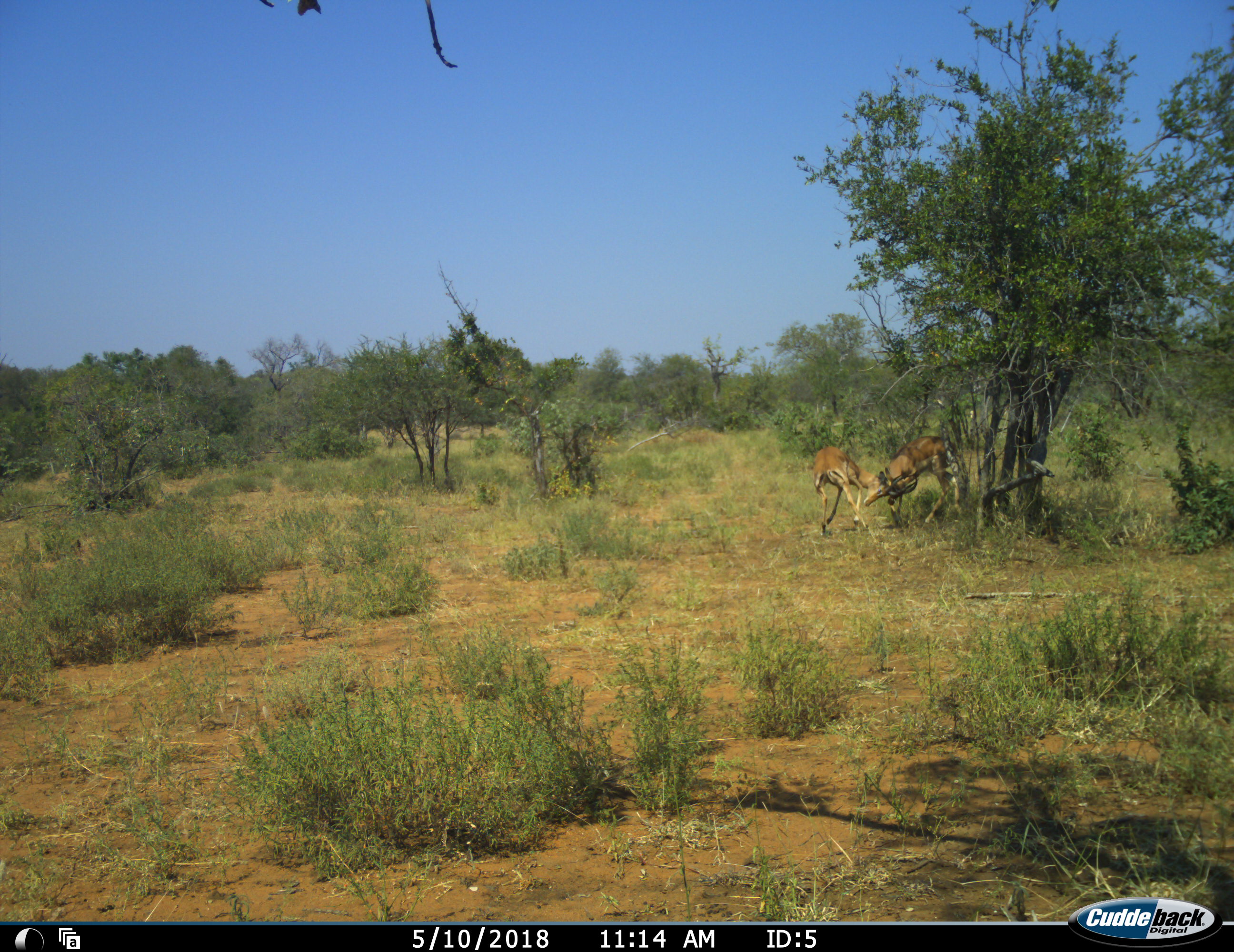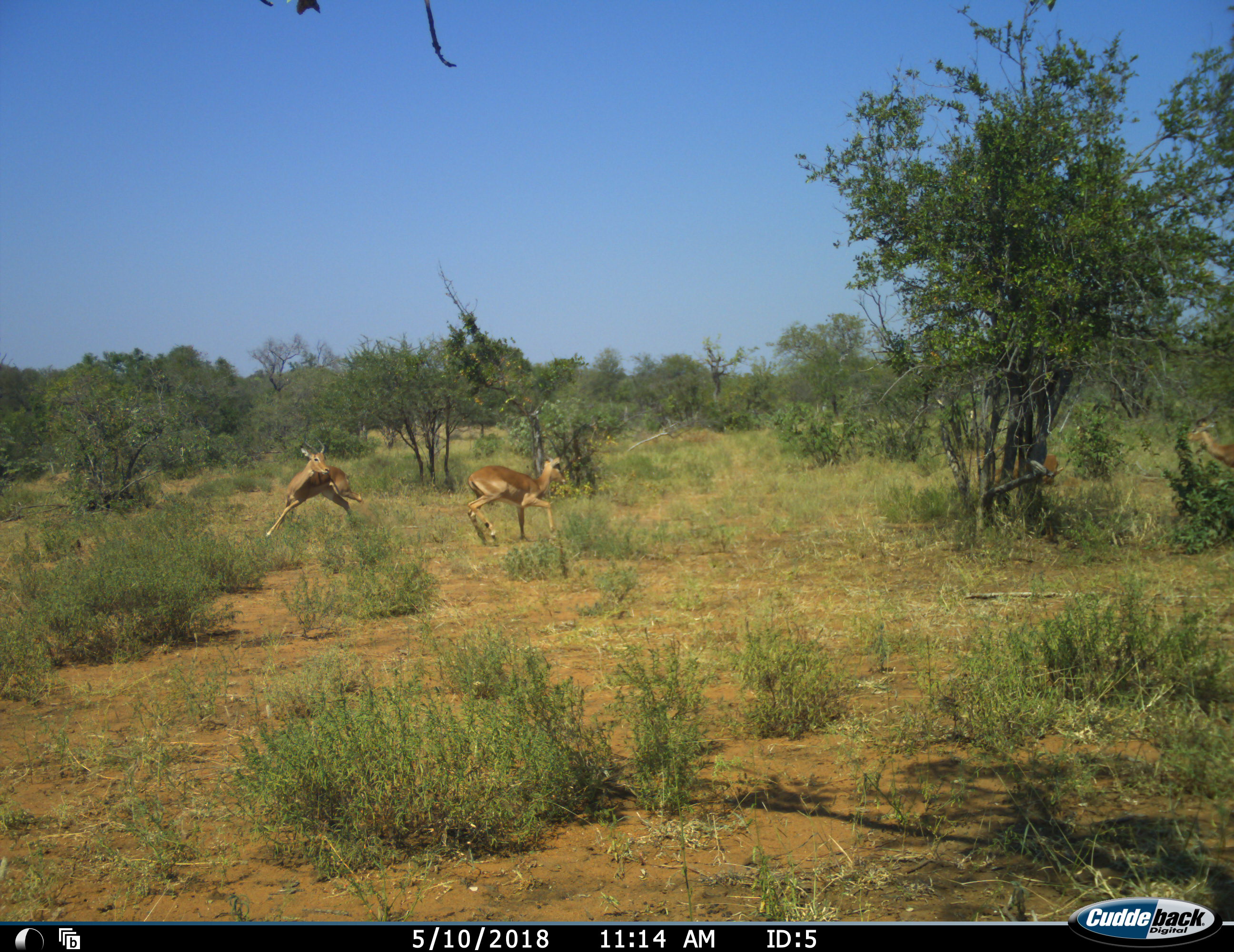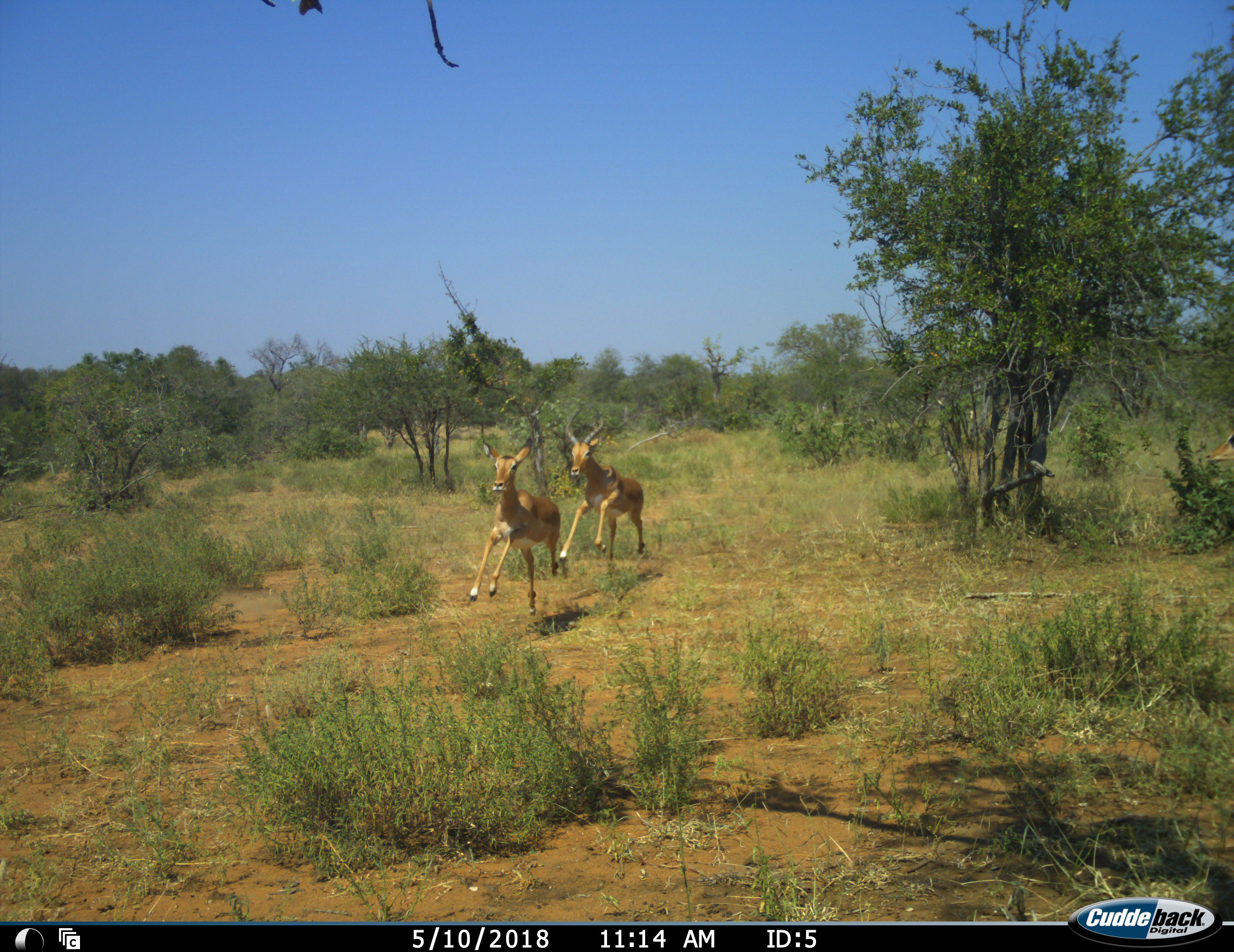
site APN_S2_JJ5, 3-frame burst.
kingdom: Animalia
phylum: Chordata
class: Mammalia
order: Artiodactyla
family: Bovidae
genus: Aepyceros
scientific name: Aepyceros melampus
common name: impala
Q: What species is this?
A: Impala (Aepyceros melampus).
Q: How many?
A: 4.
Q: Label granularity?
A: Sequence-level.